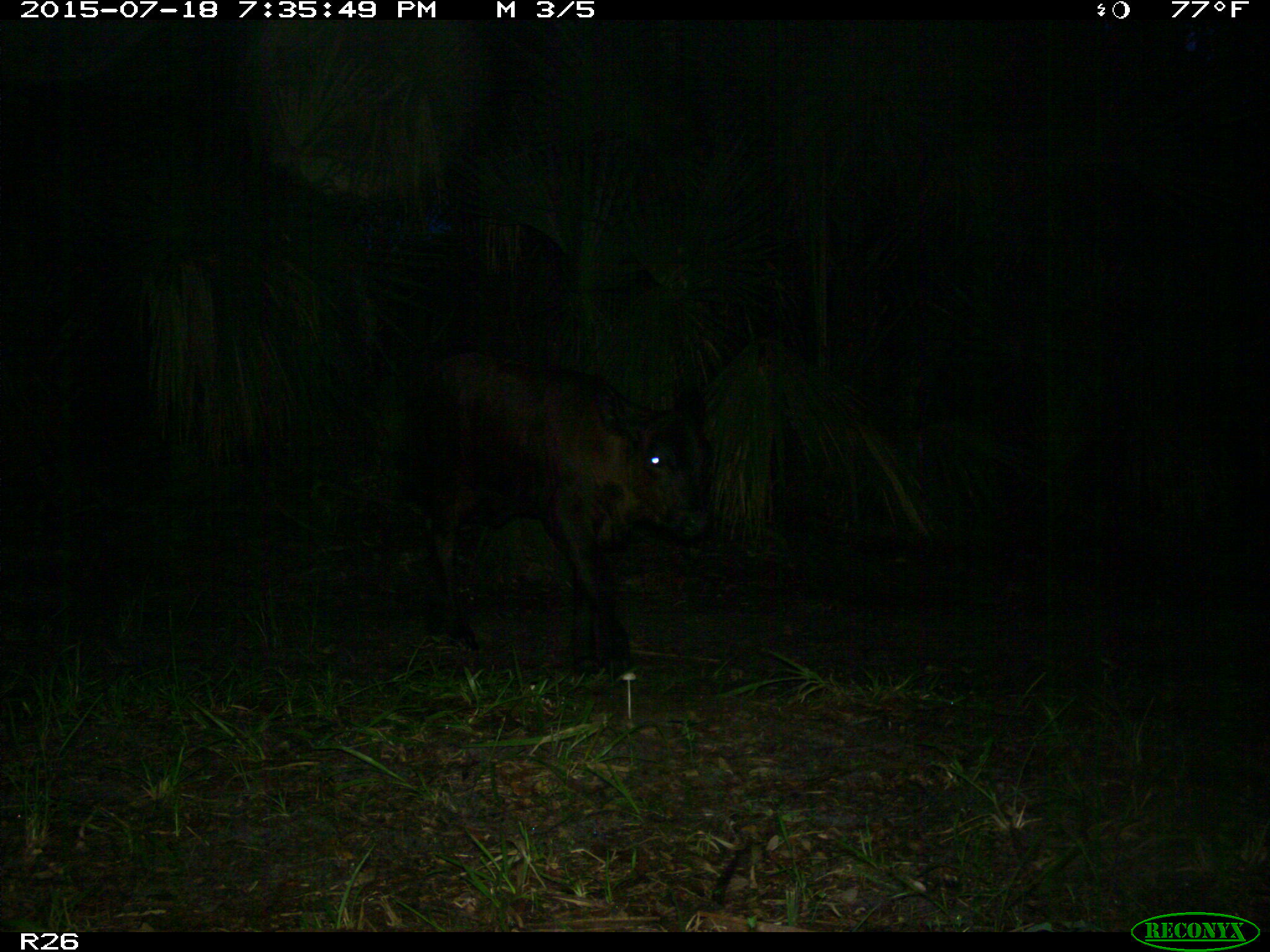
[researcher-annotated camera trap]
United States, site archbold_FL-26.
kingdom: Animalia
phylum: Chordata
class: Mammalia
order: Artiodactyla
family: Bovidae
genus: Bos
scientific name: Bos taurus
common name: domestic cow